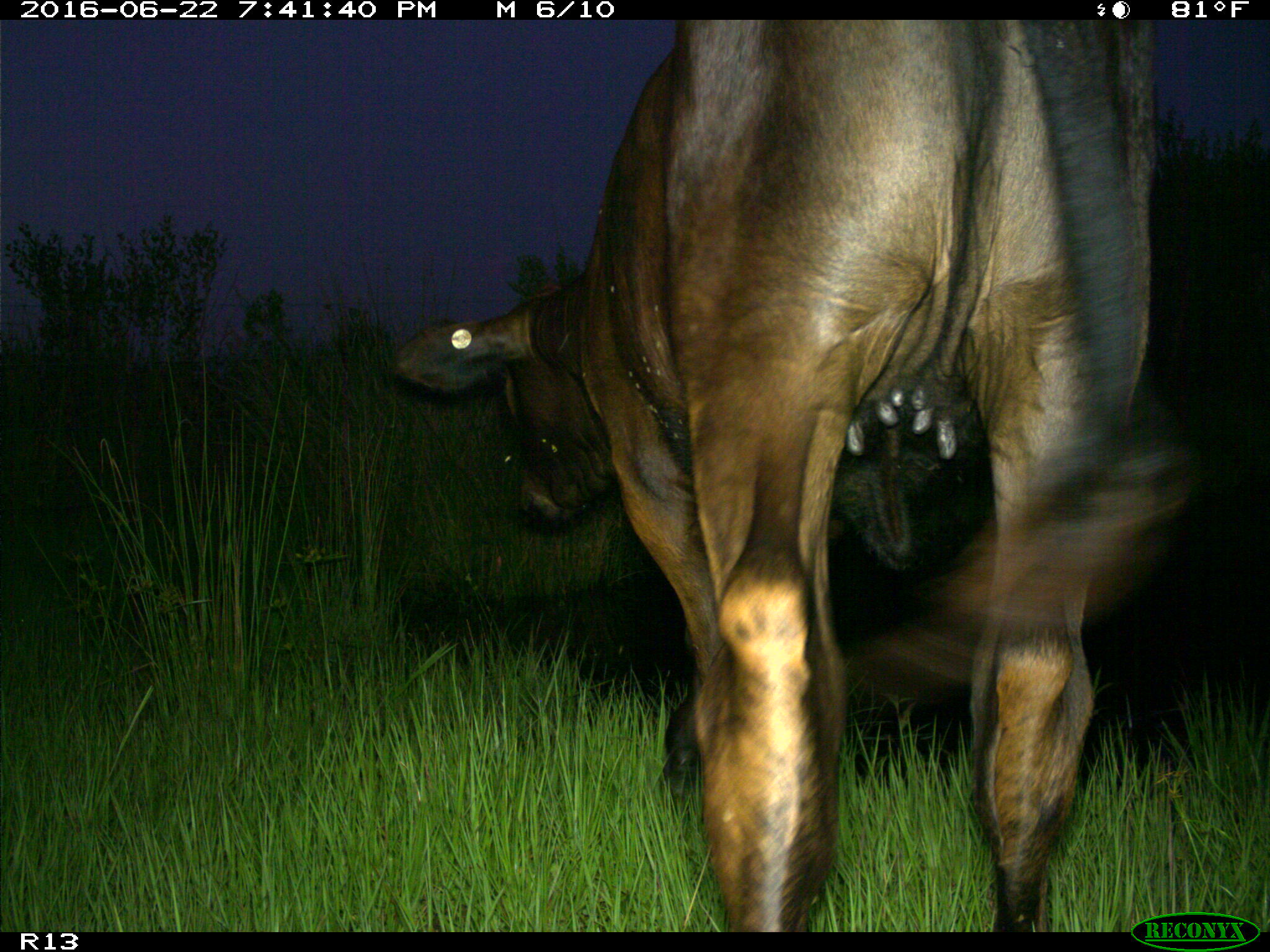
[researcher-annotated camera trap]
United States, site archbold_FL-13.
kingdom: Animalia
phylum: Chordata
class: Mammalia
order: Artiodactyla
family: Bovidae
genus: Bos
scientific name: Bos taurus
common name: domestic cow